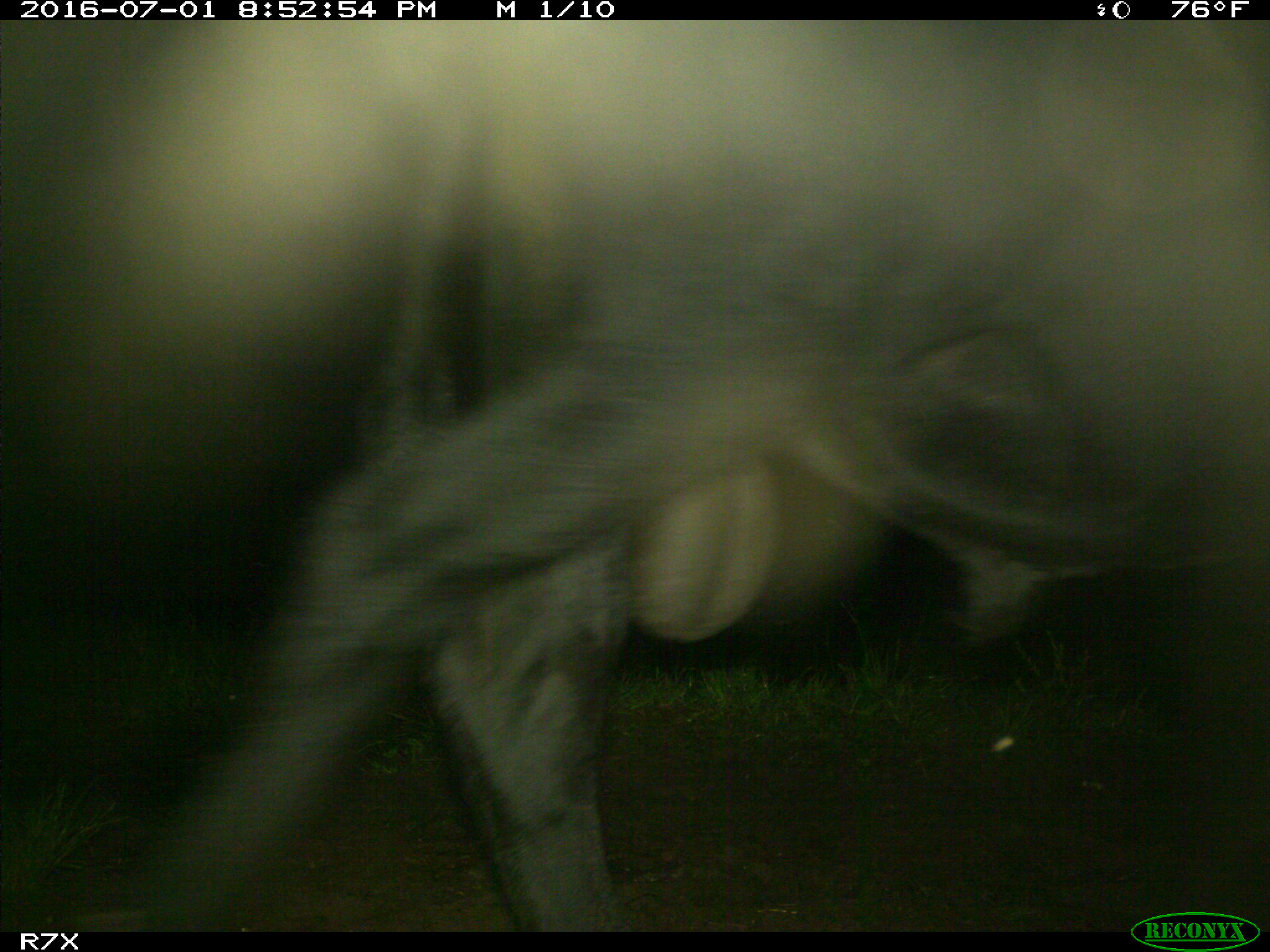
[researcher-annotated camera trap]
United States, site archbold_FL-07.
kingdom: Animalia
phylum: Chordata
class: Mammalia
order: Artiodactyla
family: Bovidae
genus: Bos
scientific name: Bos taurus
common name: domestic cow